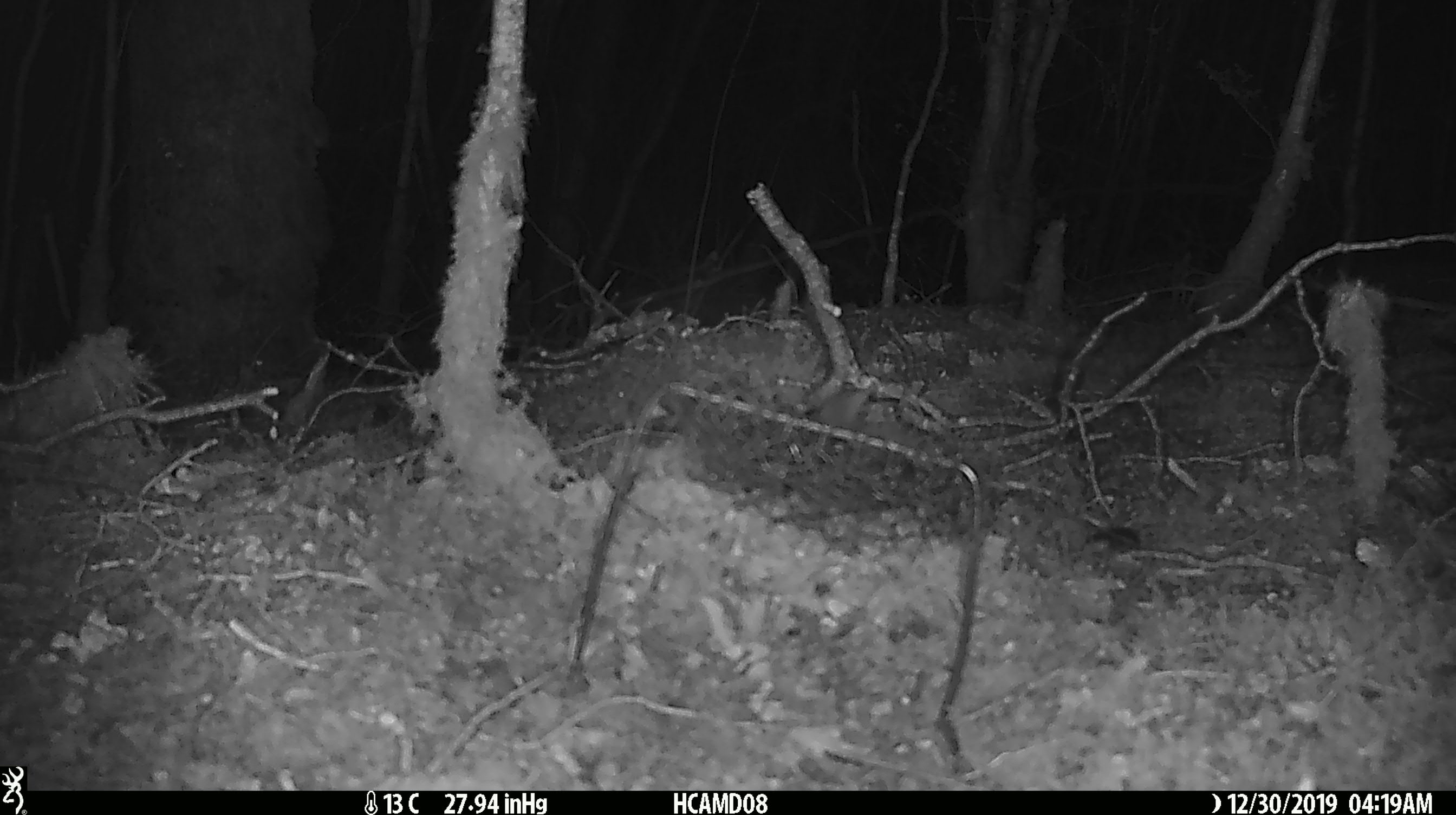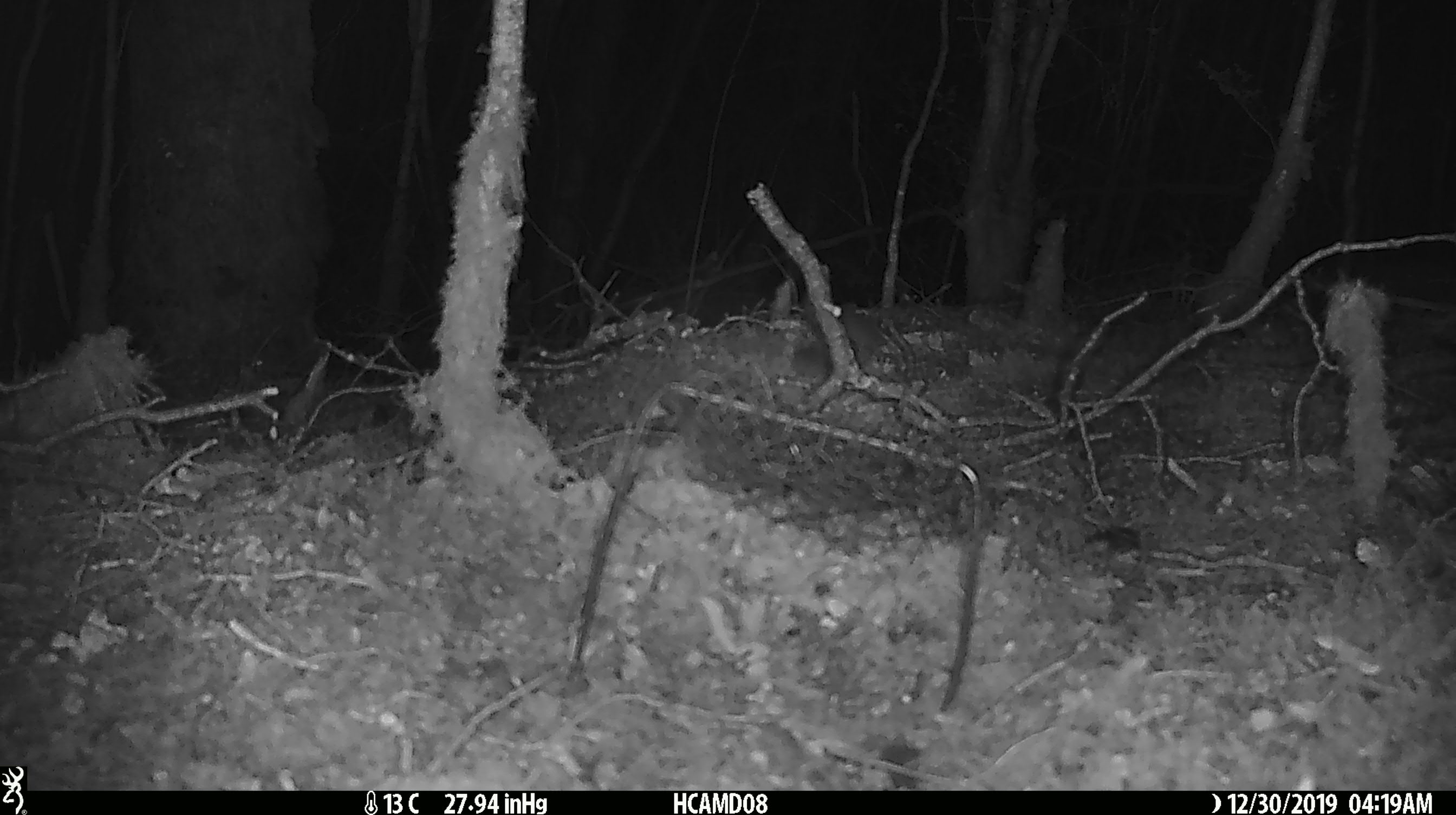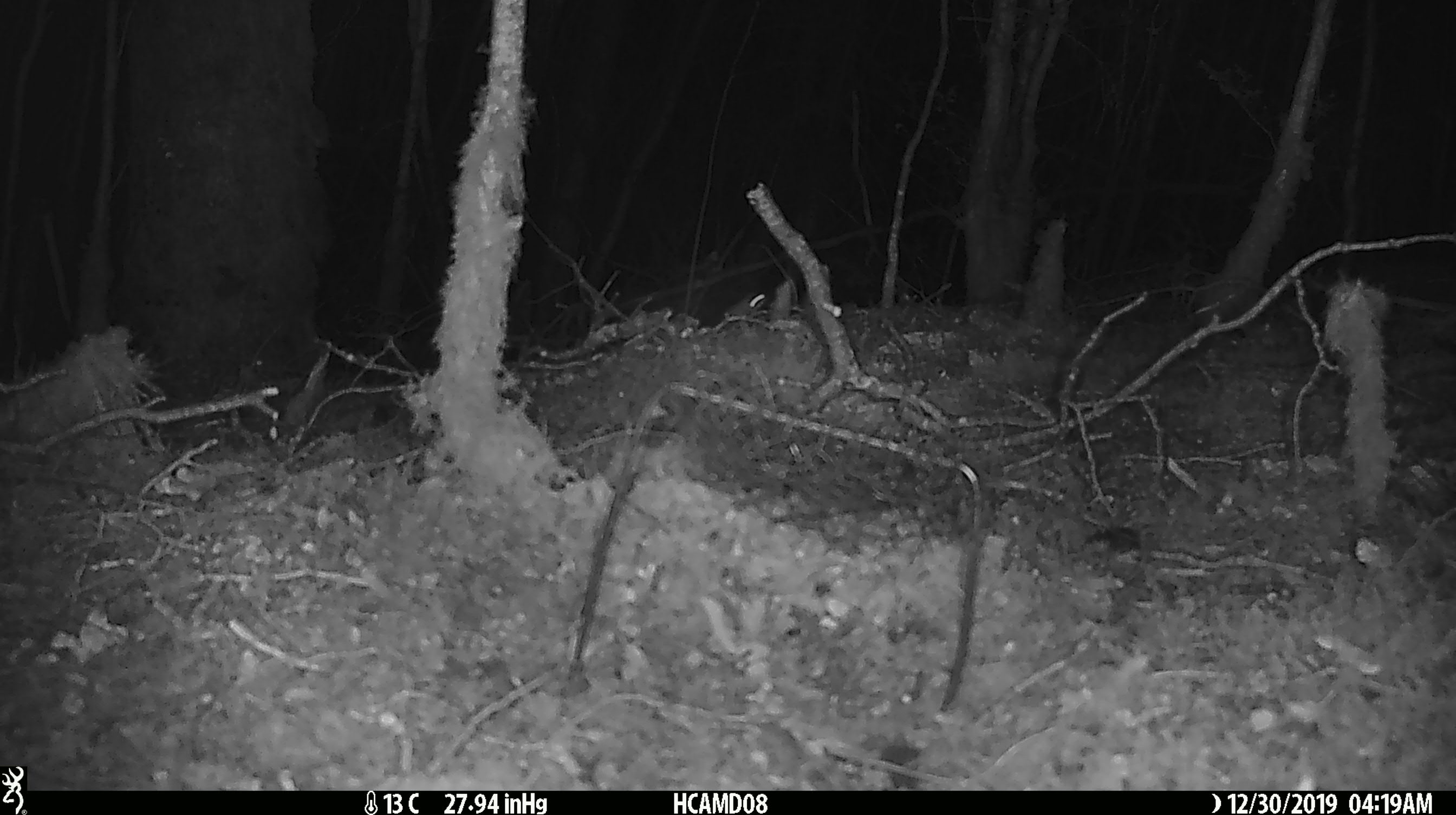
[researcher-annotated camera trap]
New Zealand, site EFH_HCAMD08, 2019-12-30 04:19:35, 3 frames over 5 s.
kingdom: Animalia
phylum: Chordata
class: Mammalia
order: Rodentia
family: Muridae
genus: Mus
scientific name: Mus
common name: mouse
Mouse (Mus).